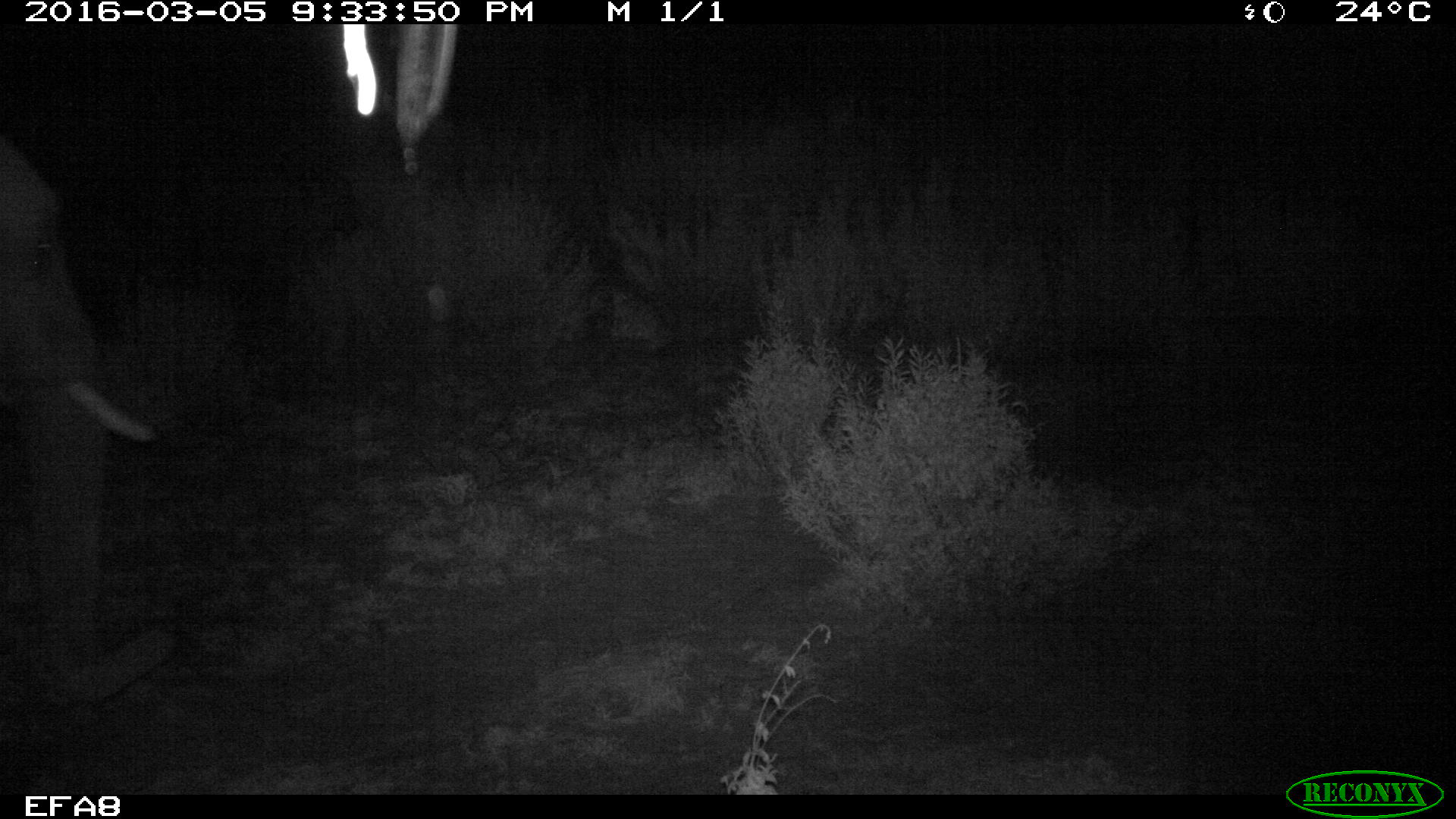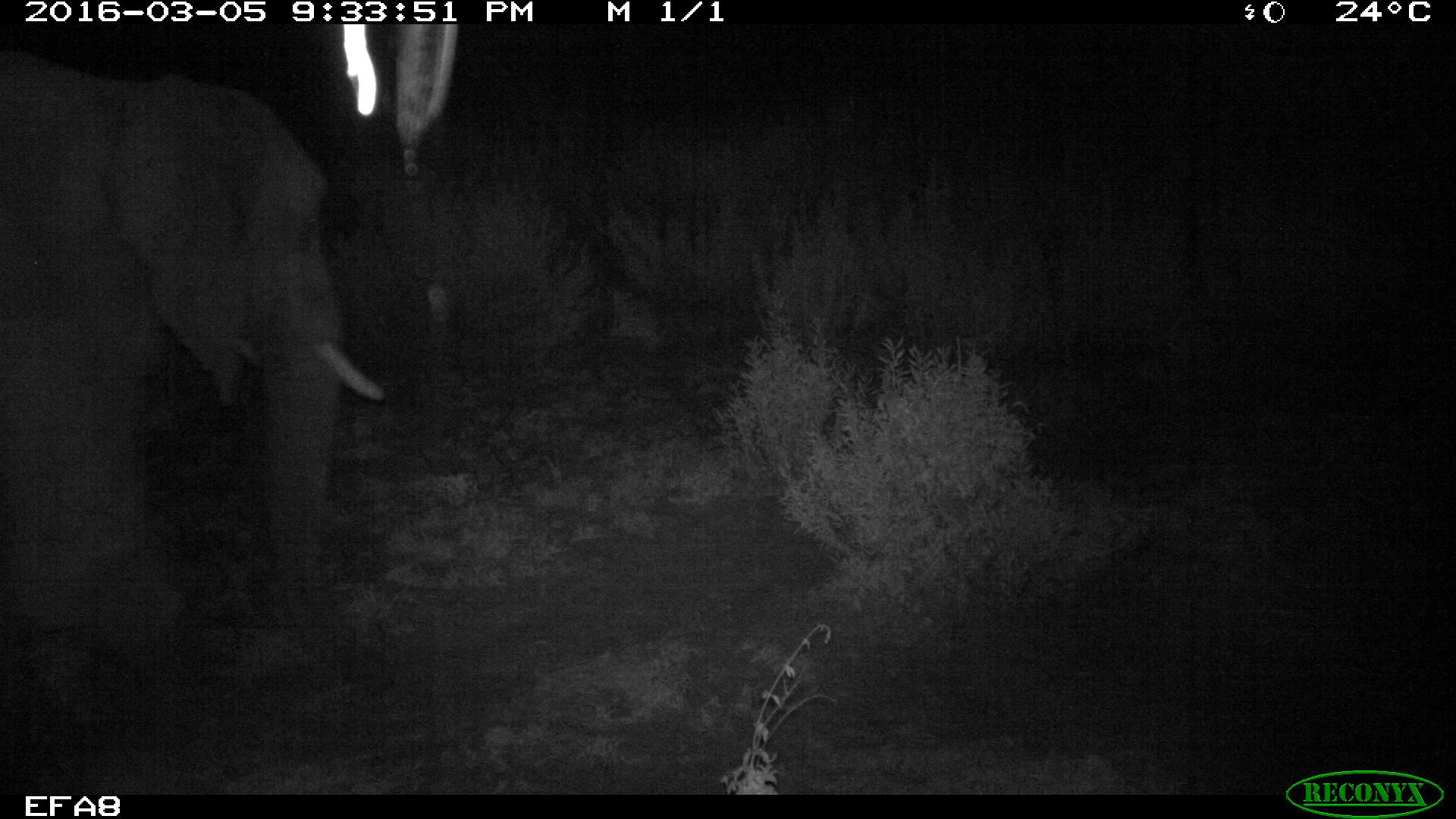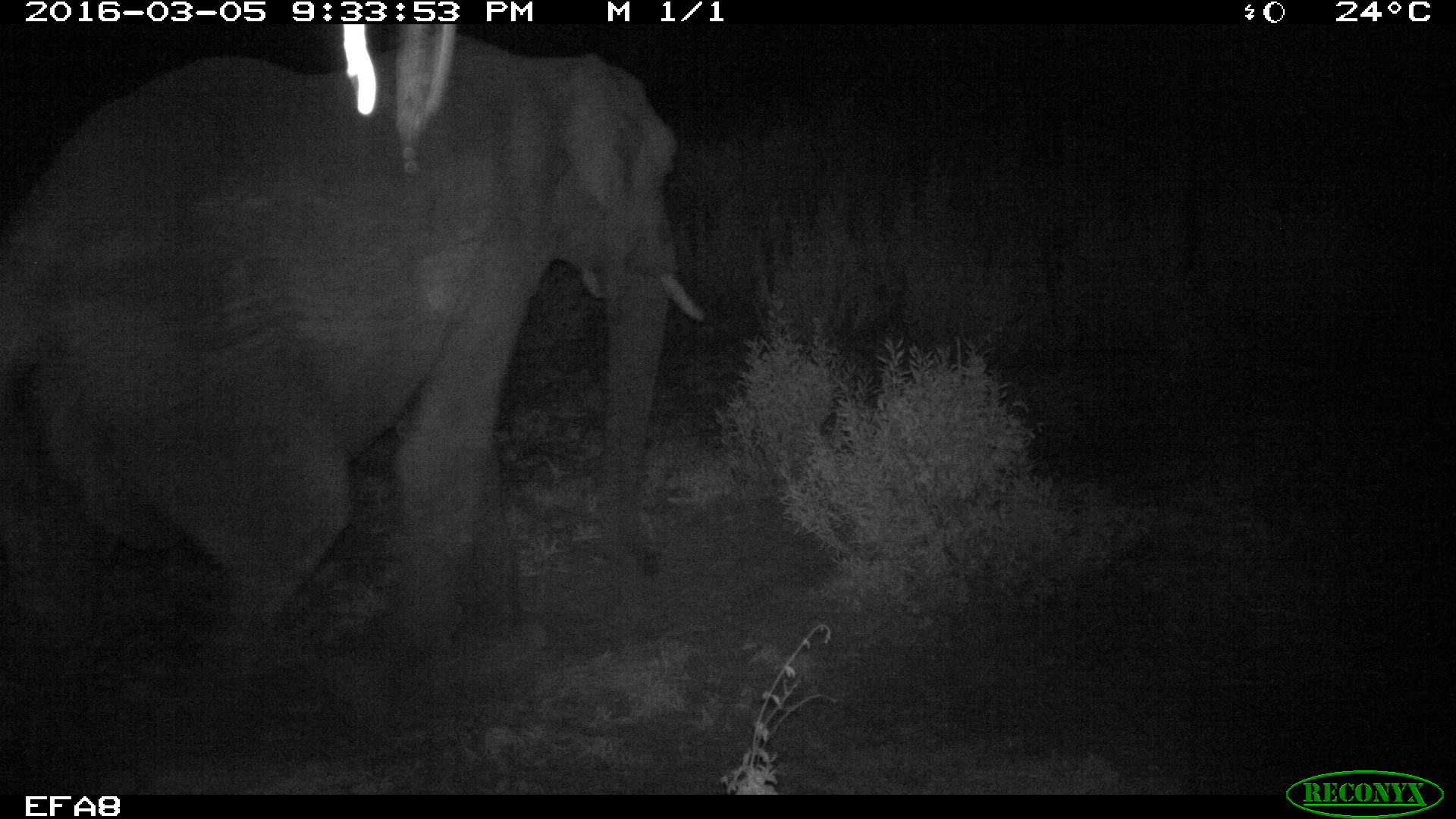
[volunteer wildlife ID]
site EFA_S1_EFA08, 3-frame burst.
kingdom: Animalia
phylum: Chordata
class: Mammalia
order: Proboscidea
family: Elephantidae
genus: Loxodonta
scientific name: Loxodonta africana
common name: african bush elephant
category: elephant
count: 1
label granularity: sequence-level